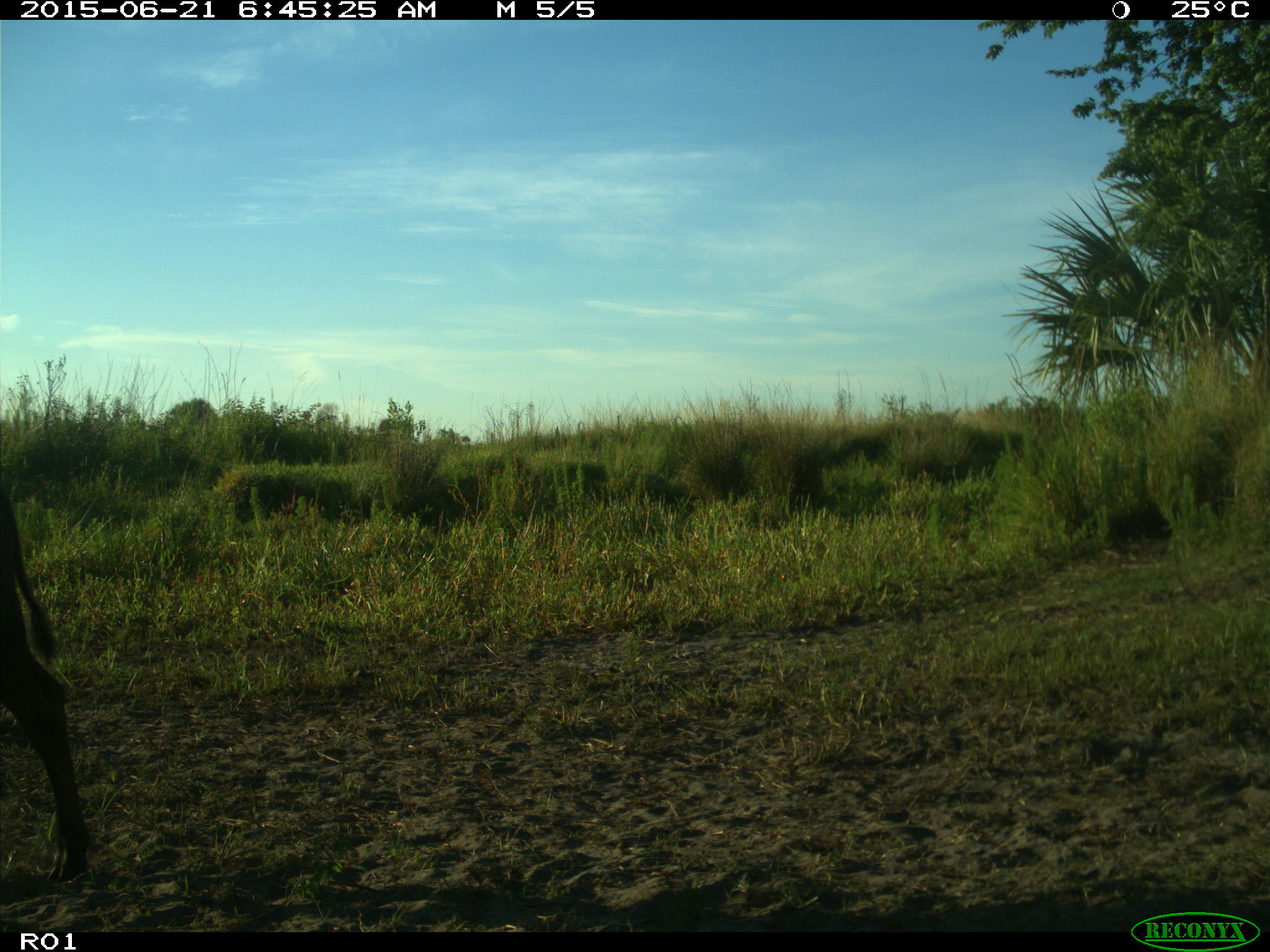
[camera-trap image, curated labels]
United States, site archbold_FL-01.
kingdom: Animalia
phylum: Chordata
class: Mammalia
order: Artiodactyla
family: Bovidae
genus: Bos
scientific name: Bos taurus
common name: domestic cow